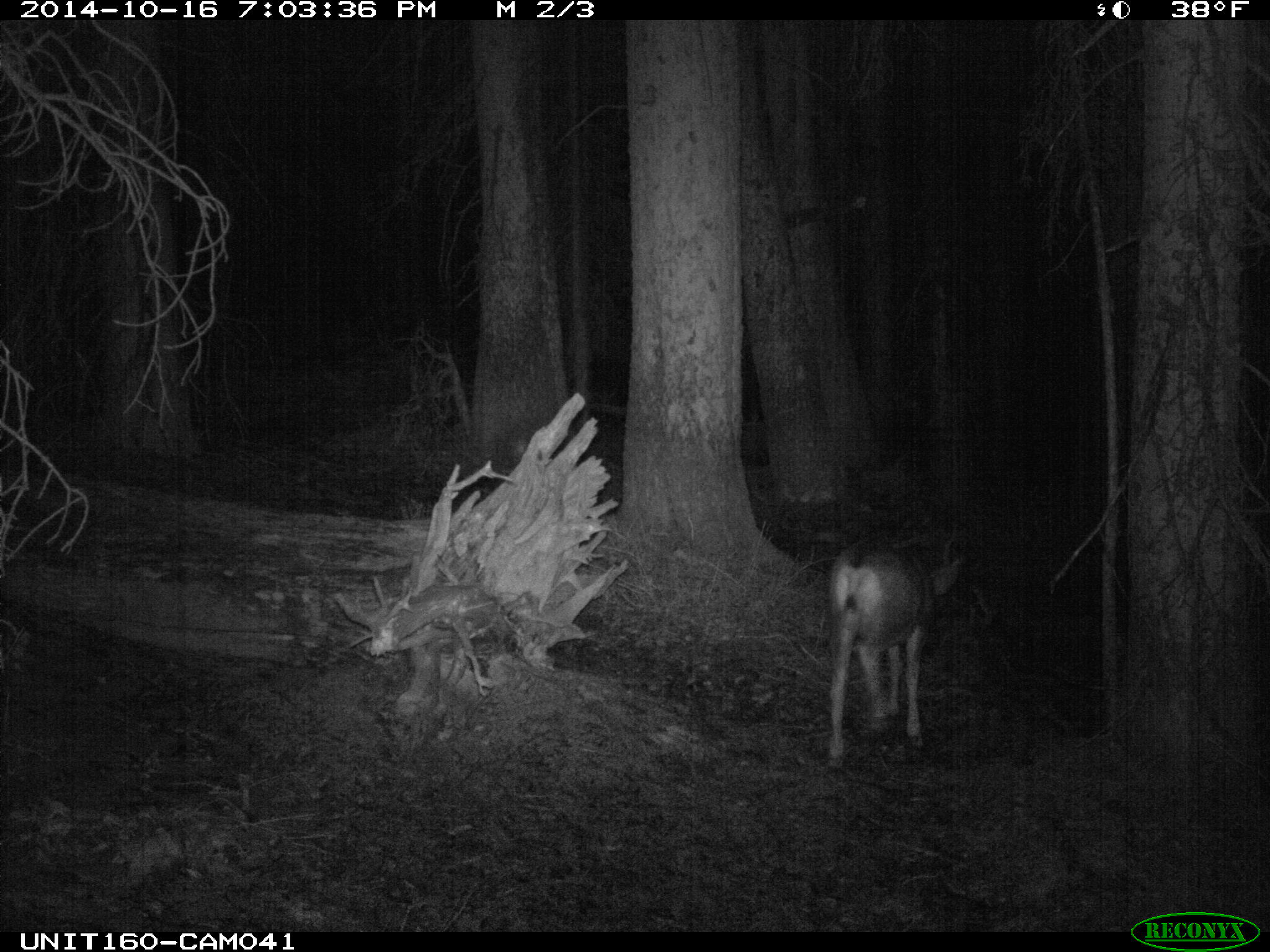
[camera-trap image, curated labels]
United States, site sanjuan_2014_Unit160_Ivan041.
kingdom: Animalia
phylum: Chordata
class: Mammalia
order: Artiodactyla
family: Cervidae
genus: Odocoileus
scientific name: Odocoileus hemionus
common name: mule deer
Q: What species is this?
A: Odocoileus hemionus (mule deer).